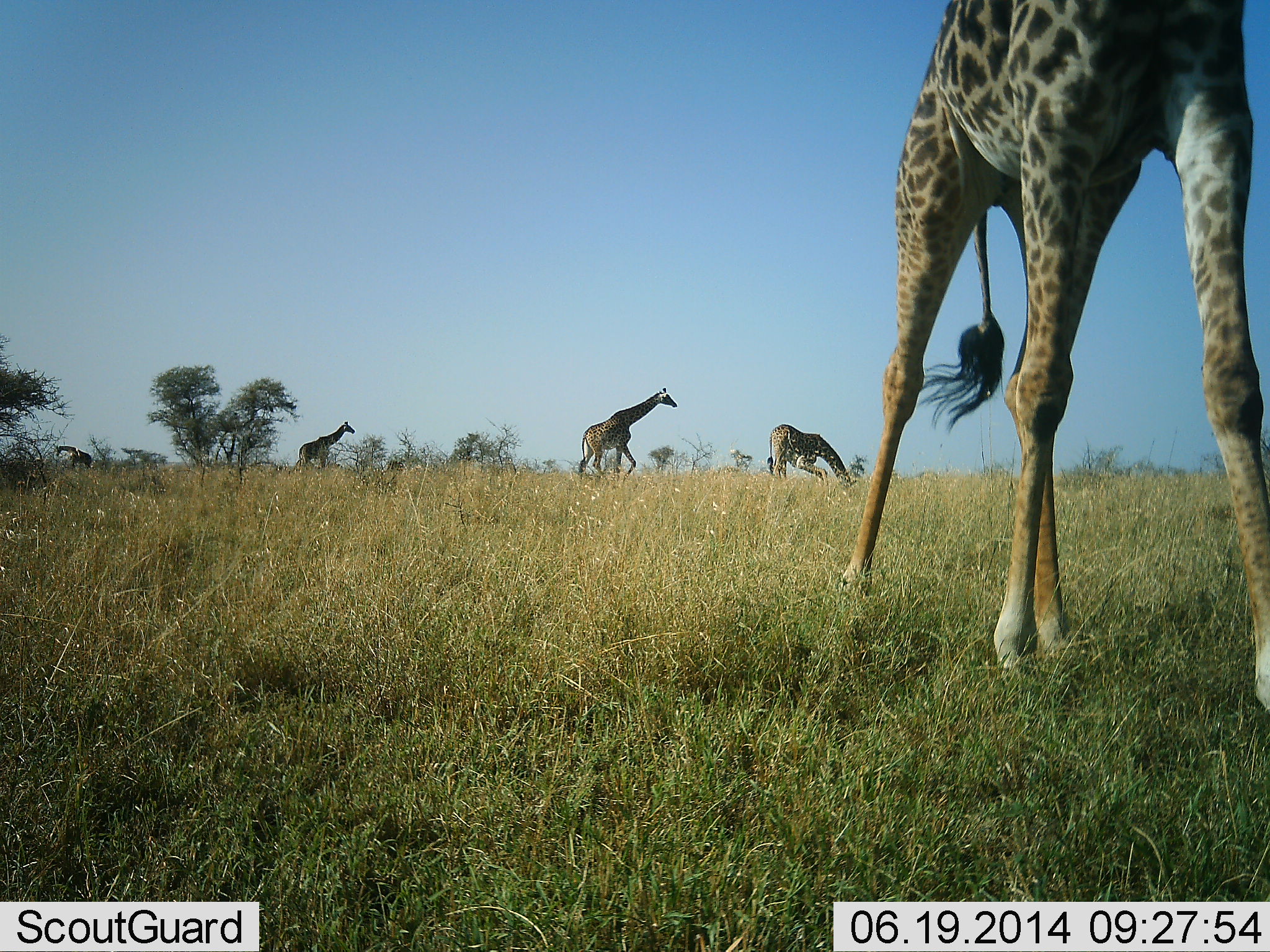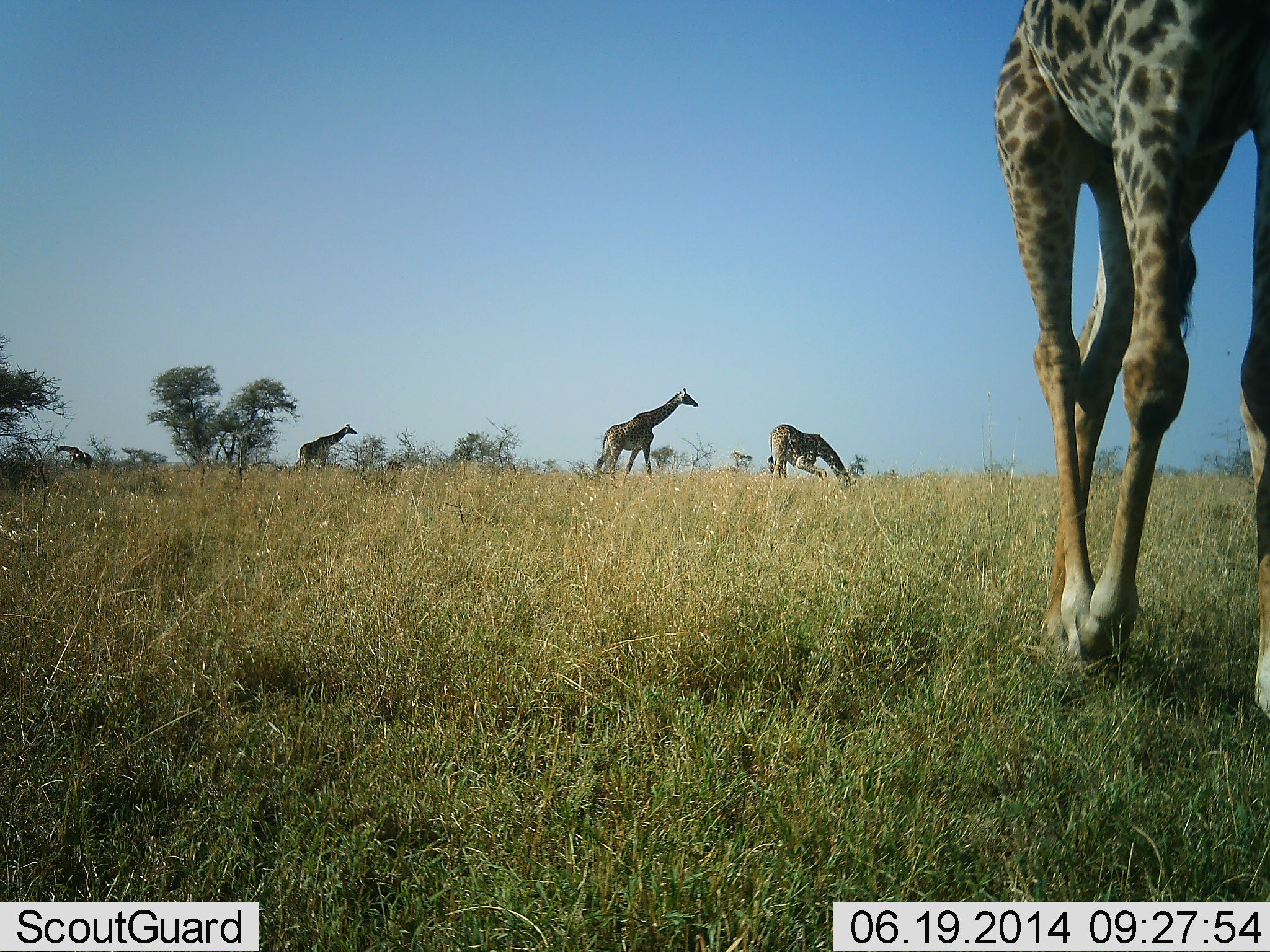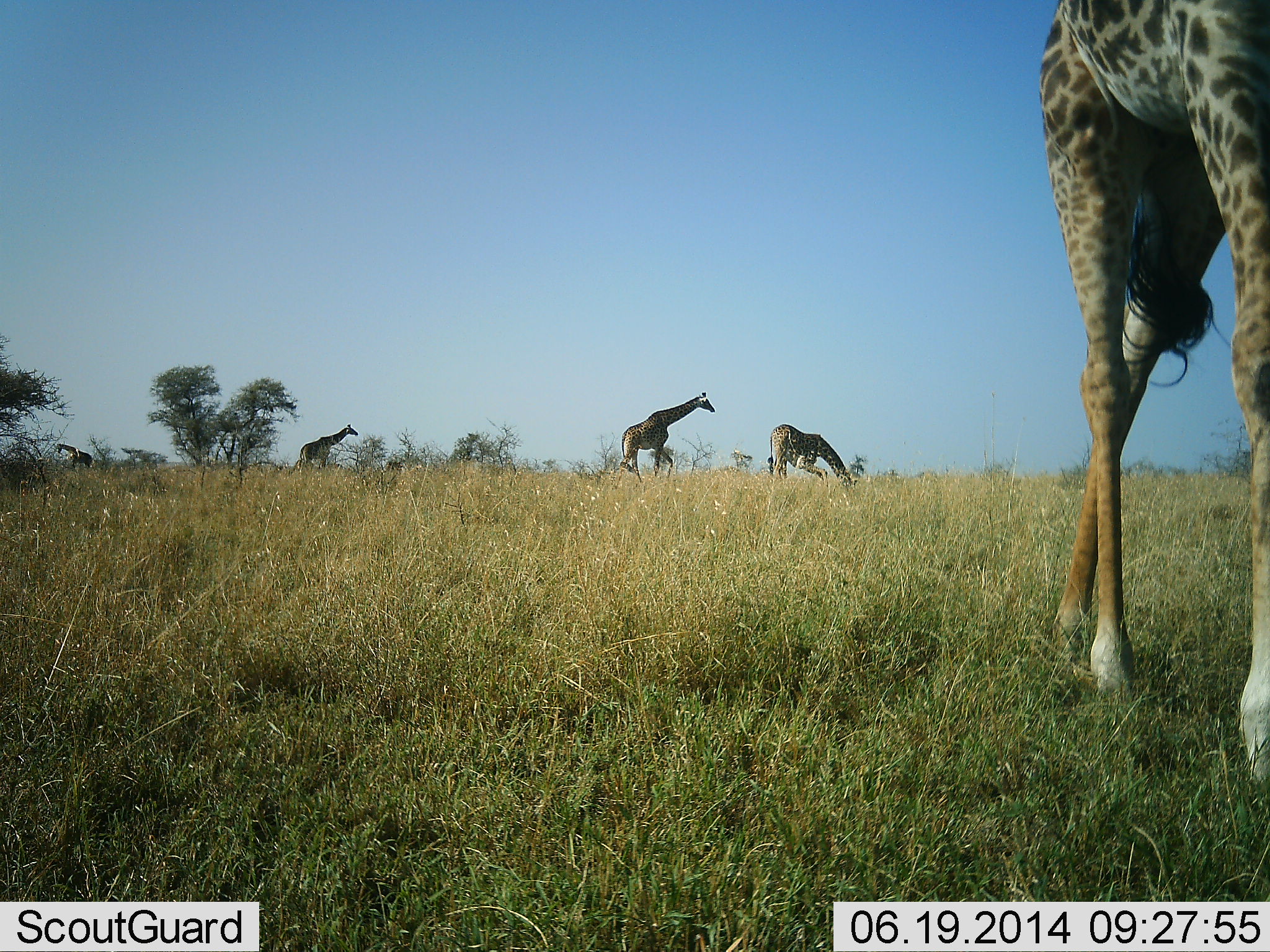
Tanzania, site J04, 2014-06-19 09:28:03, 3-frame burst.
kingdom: Animalia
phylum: Chordata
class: Mammalia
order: Artiodactyla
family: Giraffidae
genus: Giraffa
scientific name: Giraffa camelopardalis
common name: giraffe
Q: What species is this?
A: Giraffe (Giraffa camelopardalis).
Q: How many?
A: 5.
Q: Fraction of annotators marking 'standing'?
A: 50%.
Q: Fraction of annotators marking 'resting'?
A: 5%.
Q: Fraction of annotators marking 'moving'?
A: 83%.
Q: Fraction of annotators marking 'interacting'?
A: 3%.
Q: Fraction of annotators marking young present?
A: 0%.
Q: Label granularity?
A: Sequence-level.